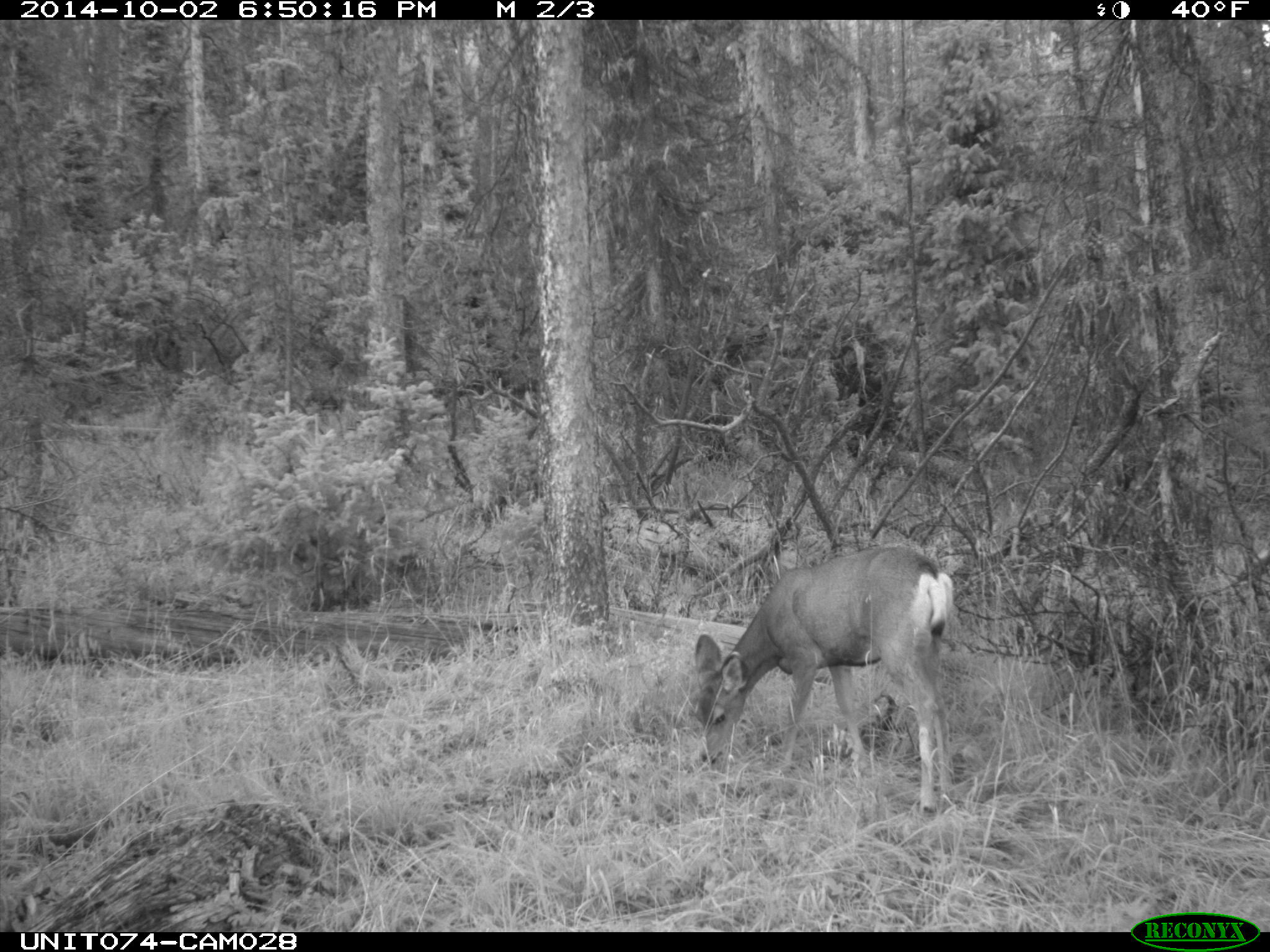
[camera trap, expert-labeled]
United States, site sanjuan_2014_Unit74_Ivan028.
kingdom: Animalia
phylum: Chordata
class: Mammalia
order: Artiodactyla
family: Cervidae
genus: Odocoileus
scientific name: Odocoileus hemionus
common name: mule deer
Odocoileus hemionus (mule deer).